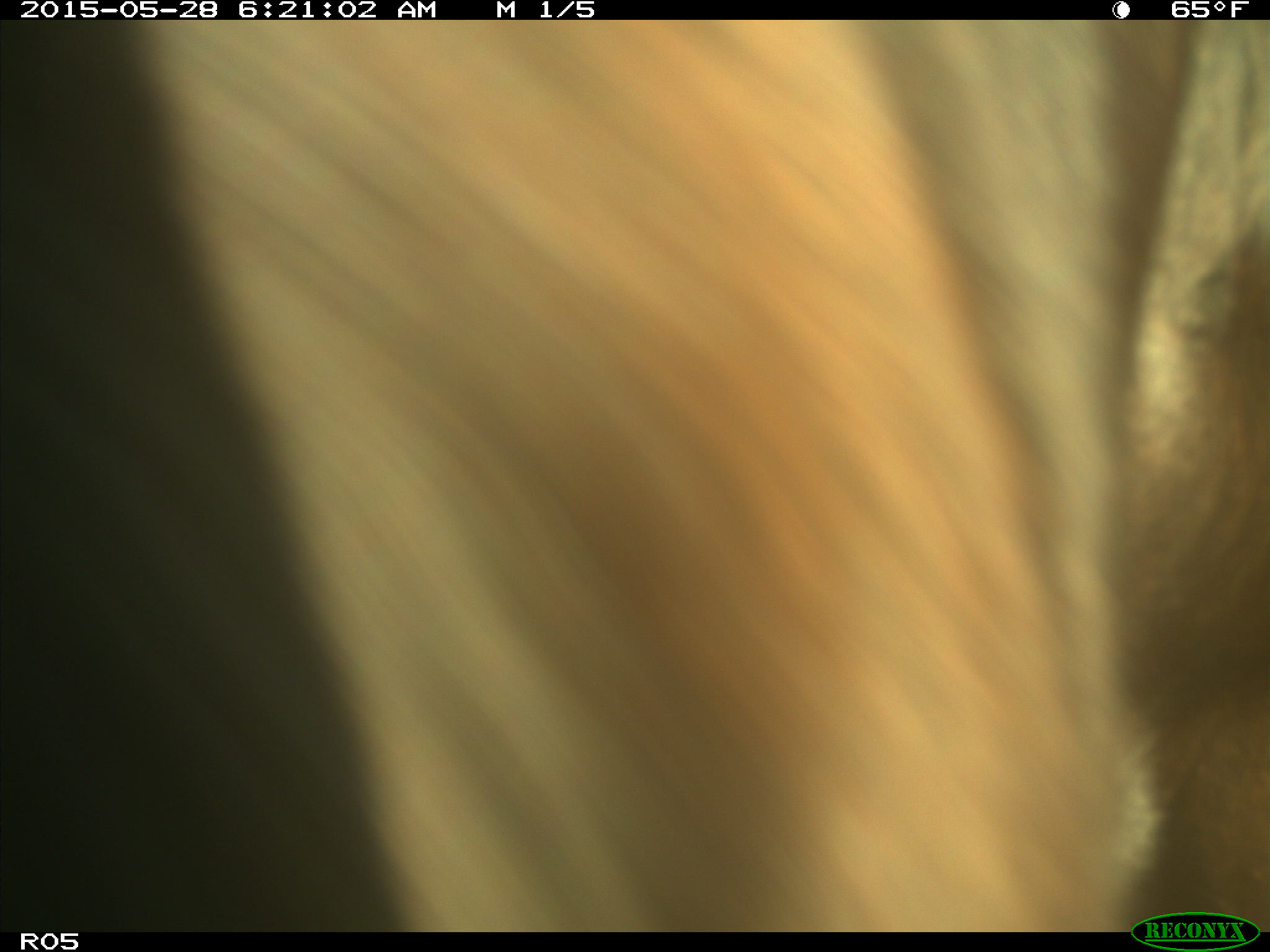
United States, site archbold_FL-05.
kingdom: Animalia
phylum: Chordata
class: Mammalia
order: Artiodactyla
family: Bovidae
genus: Bos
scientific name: Bos taurus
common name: domestic cow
Bos taurus (domestic cow).